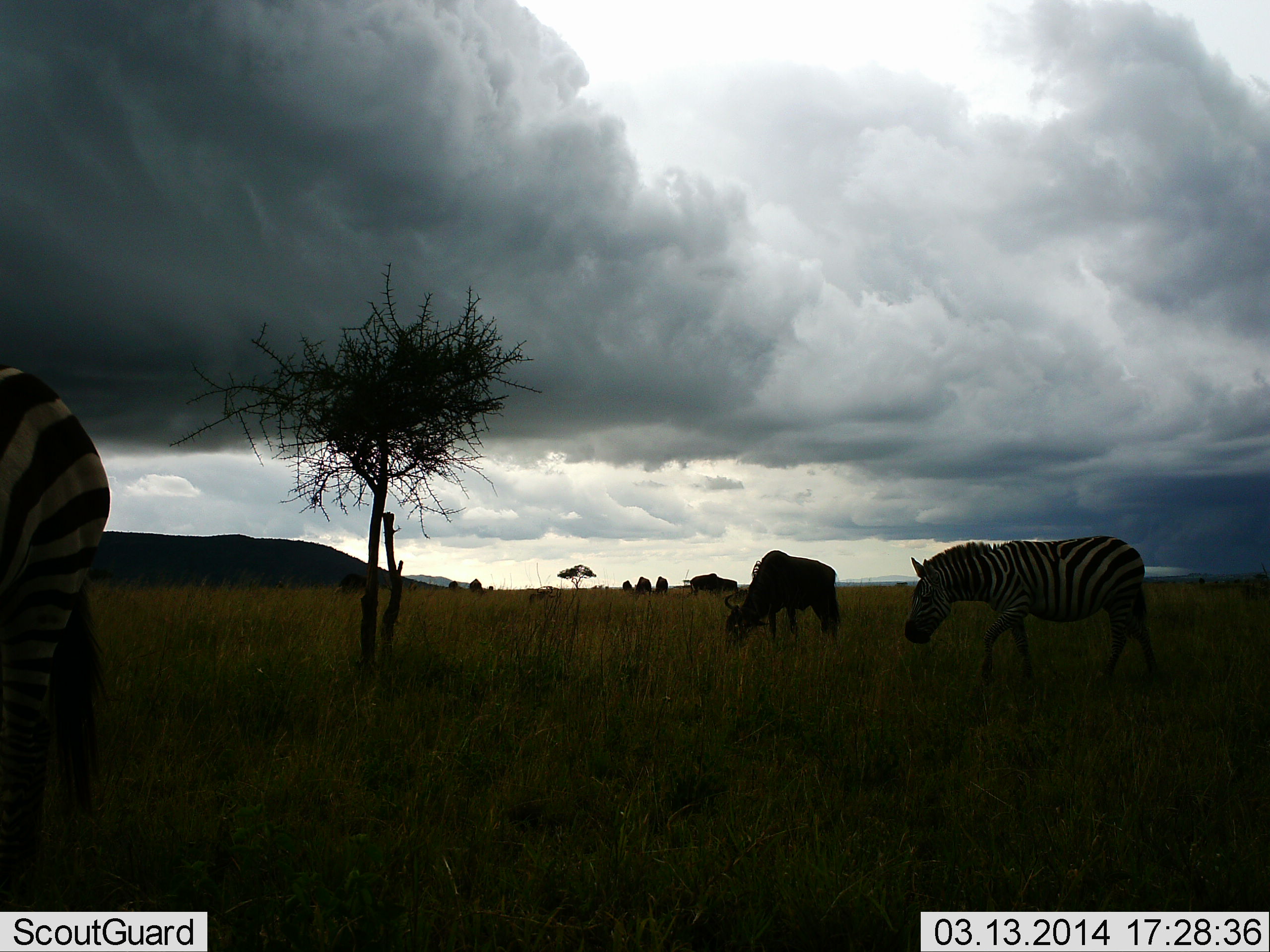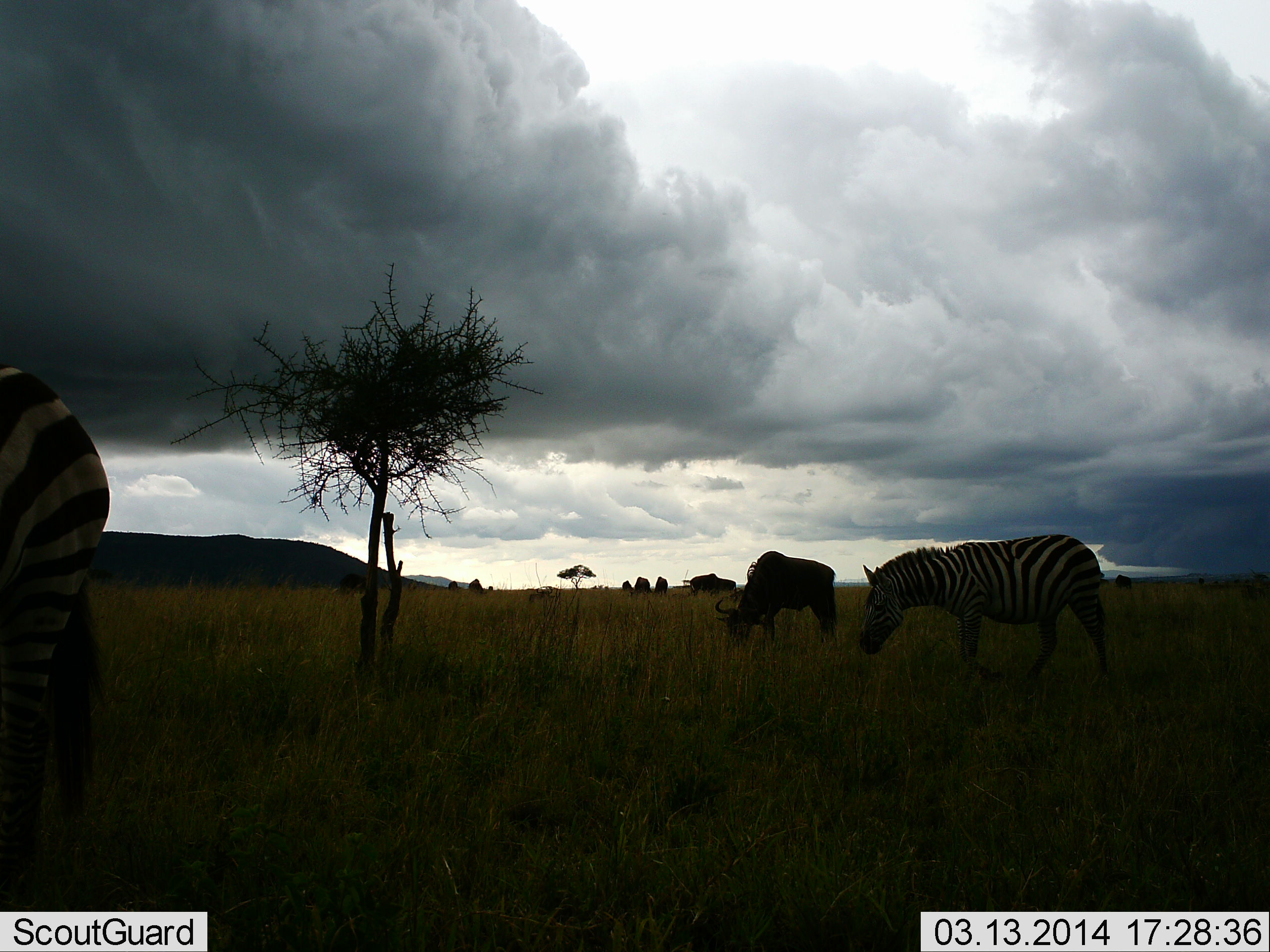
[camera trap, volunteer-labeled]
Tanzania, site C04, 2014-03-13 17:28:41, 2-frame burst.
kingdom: Animalia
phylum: Chordata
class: Mammalia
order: Artiodactyla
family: Bovidae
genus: Connochaetes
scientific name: Connochaetes taurinus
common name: blue wildebeest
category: wildebeest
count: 7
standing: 50%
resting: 0%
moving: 10%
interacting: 0%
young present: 0%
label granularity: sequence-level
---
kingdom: Animalia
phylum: Chordata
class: Mammalia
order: Perissodactyla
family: Equidae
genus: Equus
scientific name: Equus quagga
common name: plains zebra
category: zebra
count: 2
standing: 60%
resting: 0%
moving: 70%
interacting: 0%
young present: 0%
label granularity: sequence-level